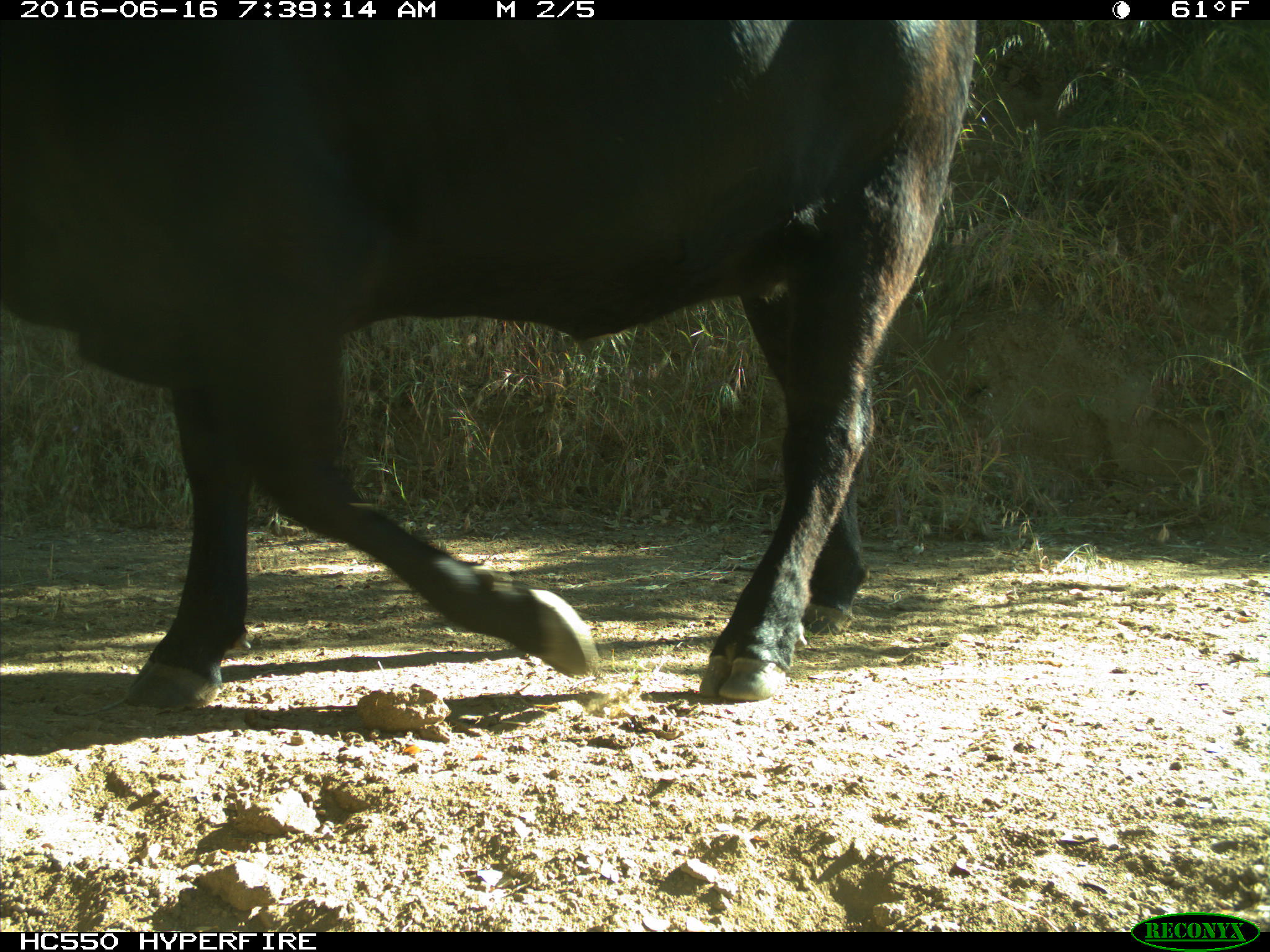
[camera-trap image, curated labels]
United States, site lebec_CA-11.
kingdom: Animalia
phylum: Chordata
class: Mammalia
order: Artiodactyla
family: Bovidae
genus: Bos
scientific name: Bos taurus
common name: domestic cow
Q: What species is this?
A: Bos taurus (domestic cow).